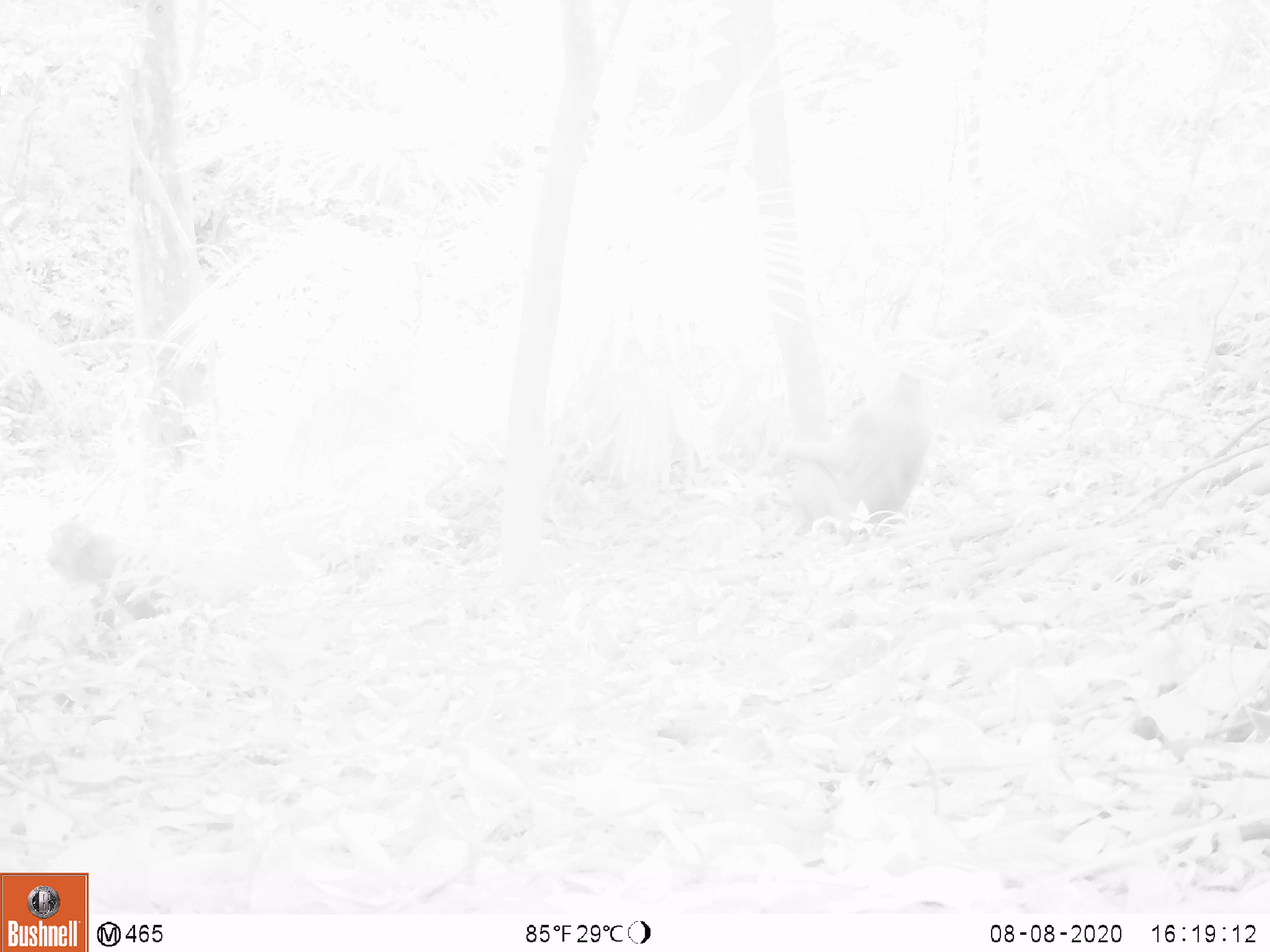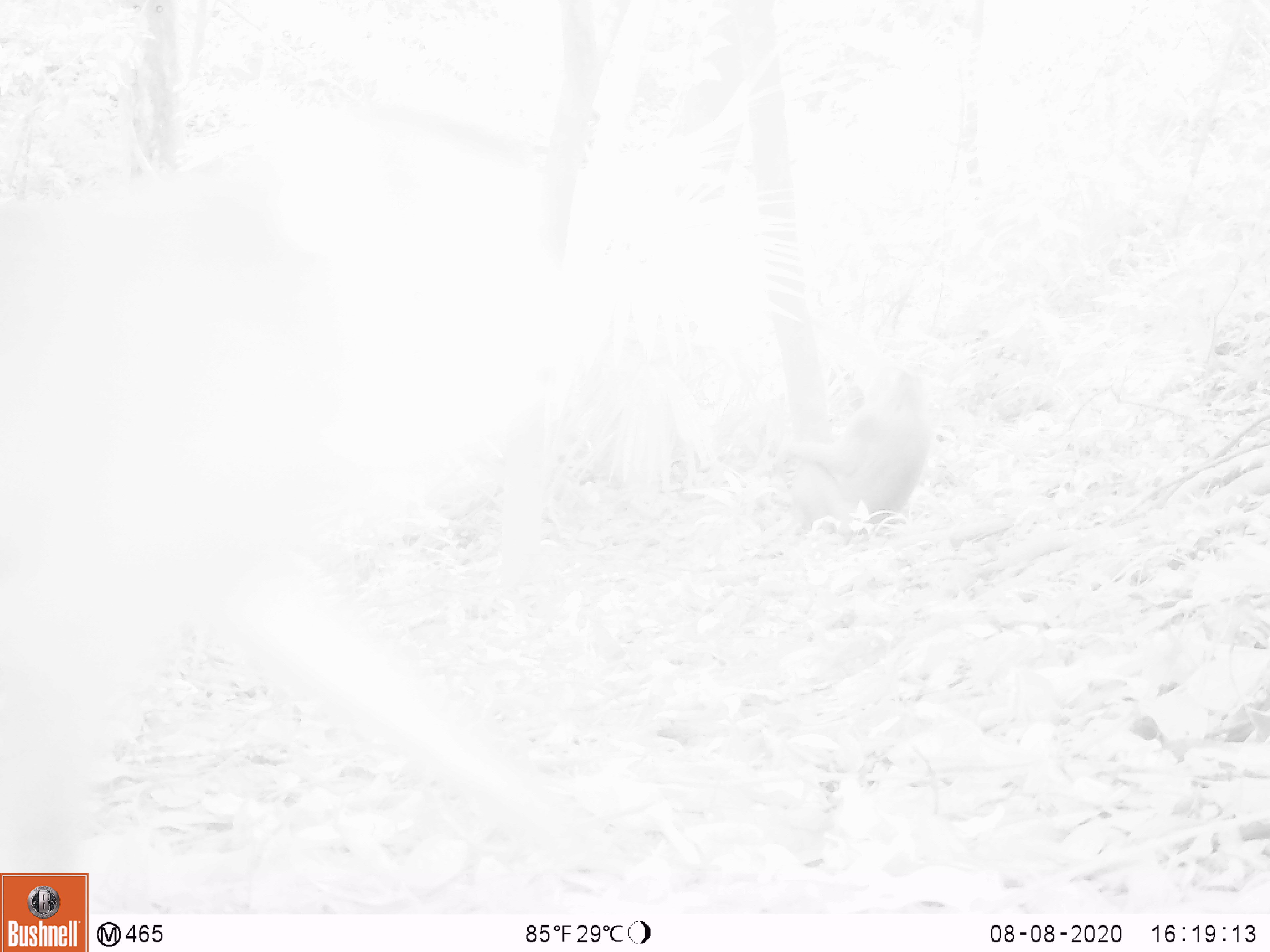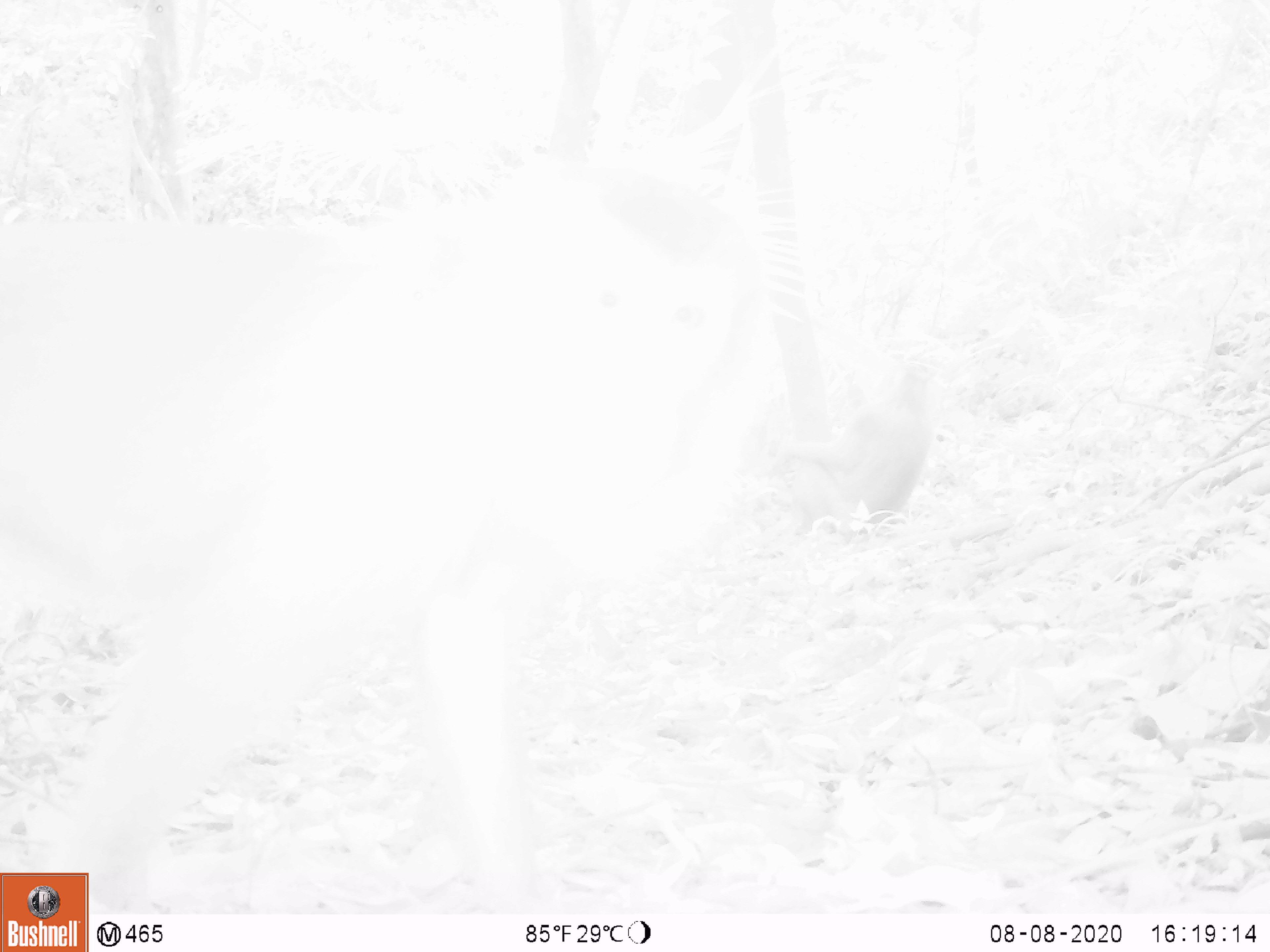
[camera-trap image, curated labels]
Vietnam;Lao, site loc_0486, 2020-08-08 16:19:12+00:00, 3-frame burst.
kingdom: Animalia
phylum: Chordata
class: Mammalia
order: Primates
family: Cercopithecidae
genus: Macaca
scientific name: Macaca nemestrina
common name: pig-tailed macaque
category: pig tailed macaque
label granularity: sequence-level